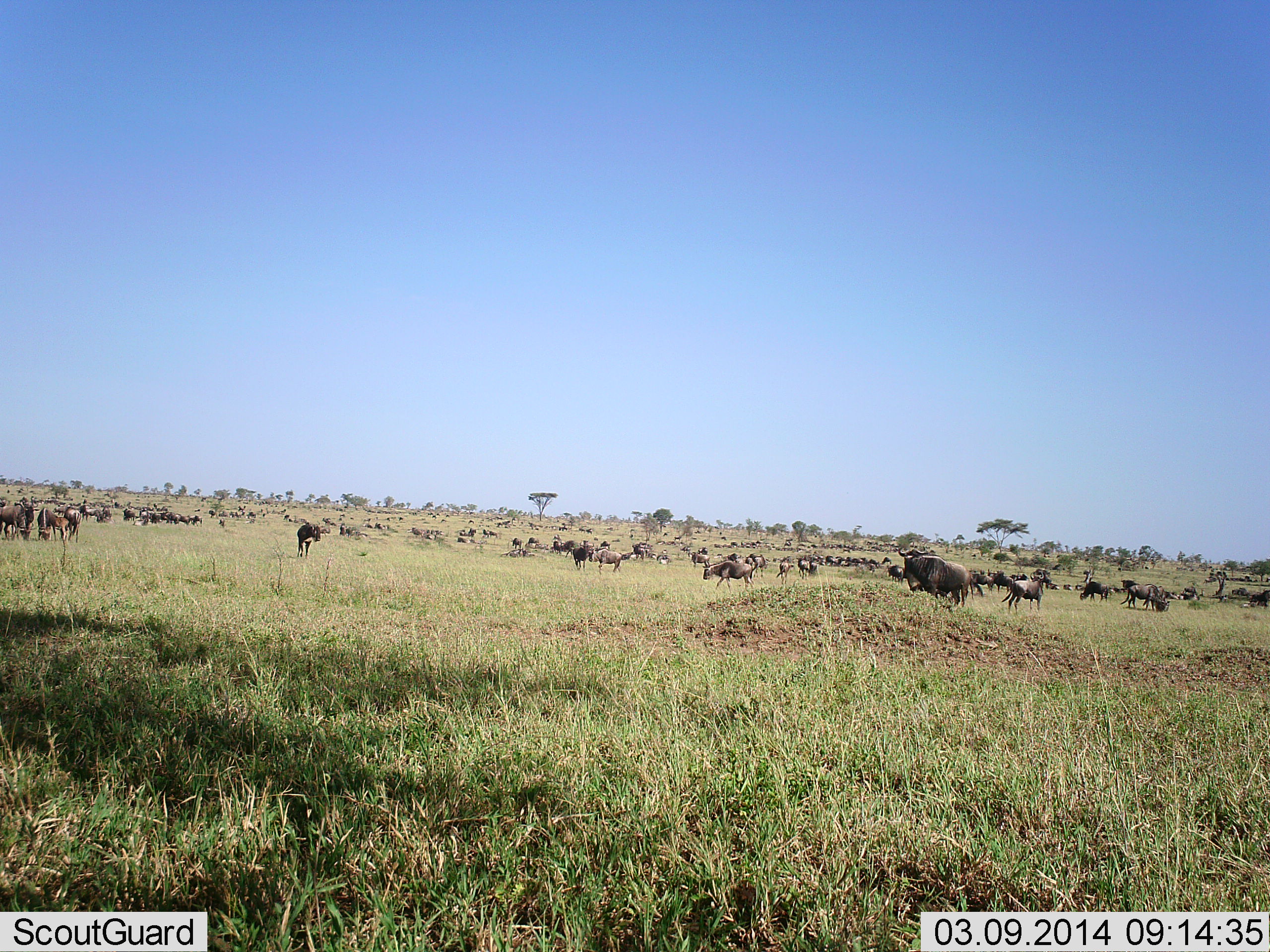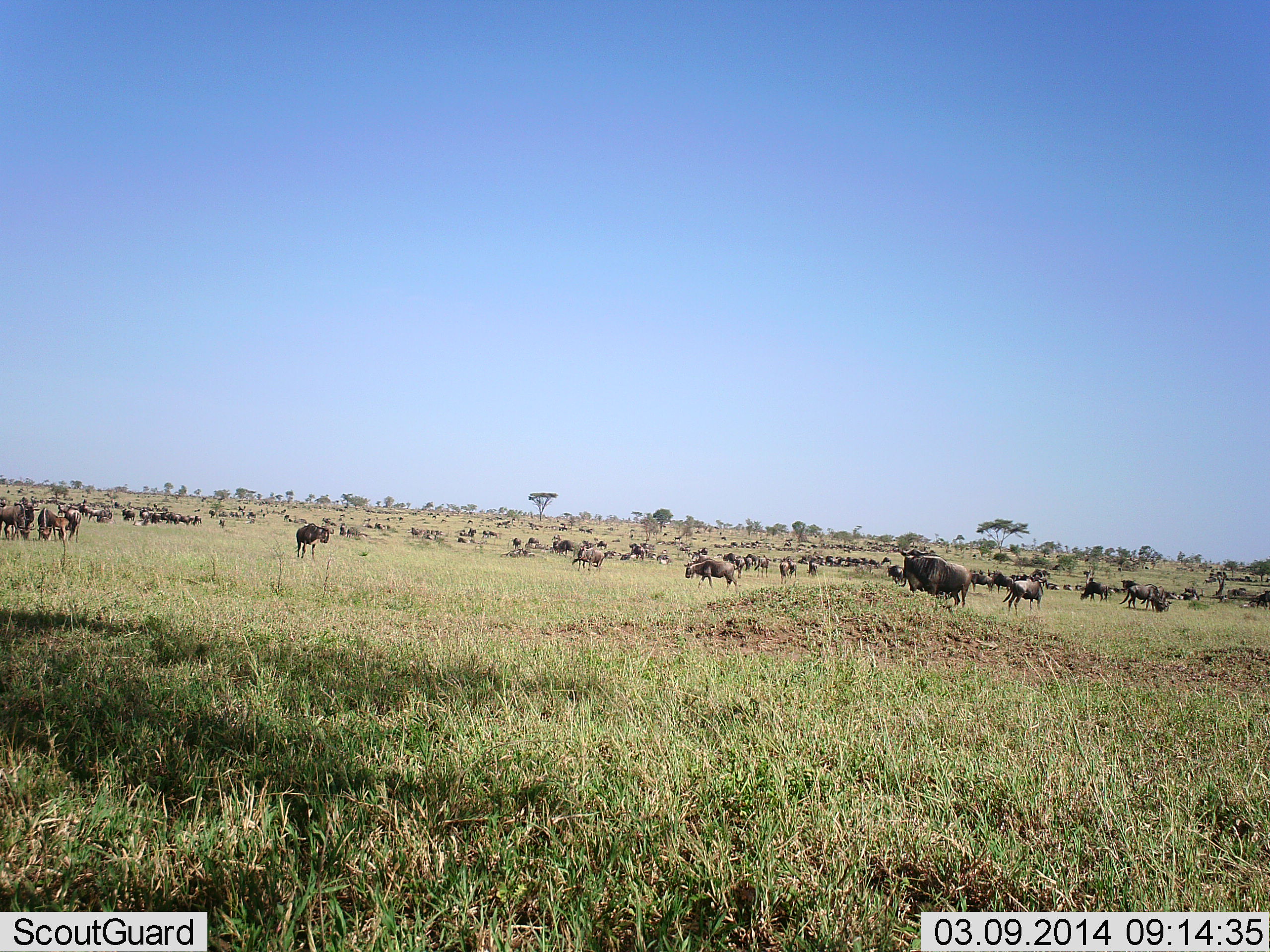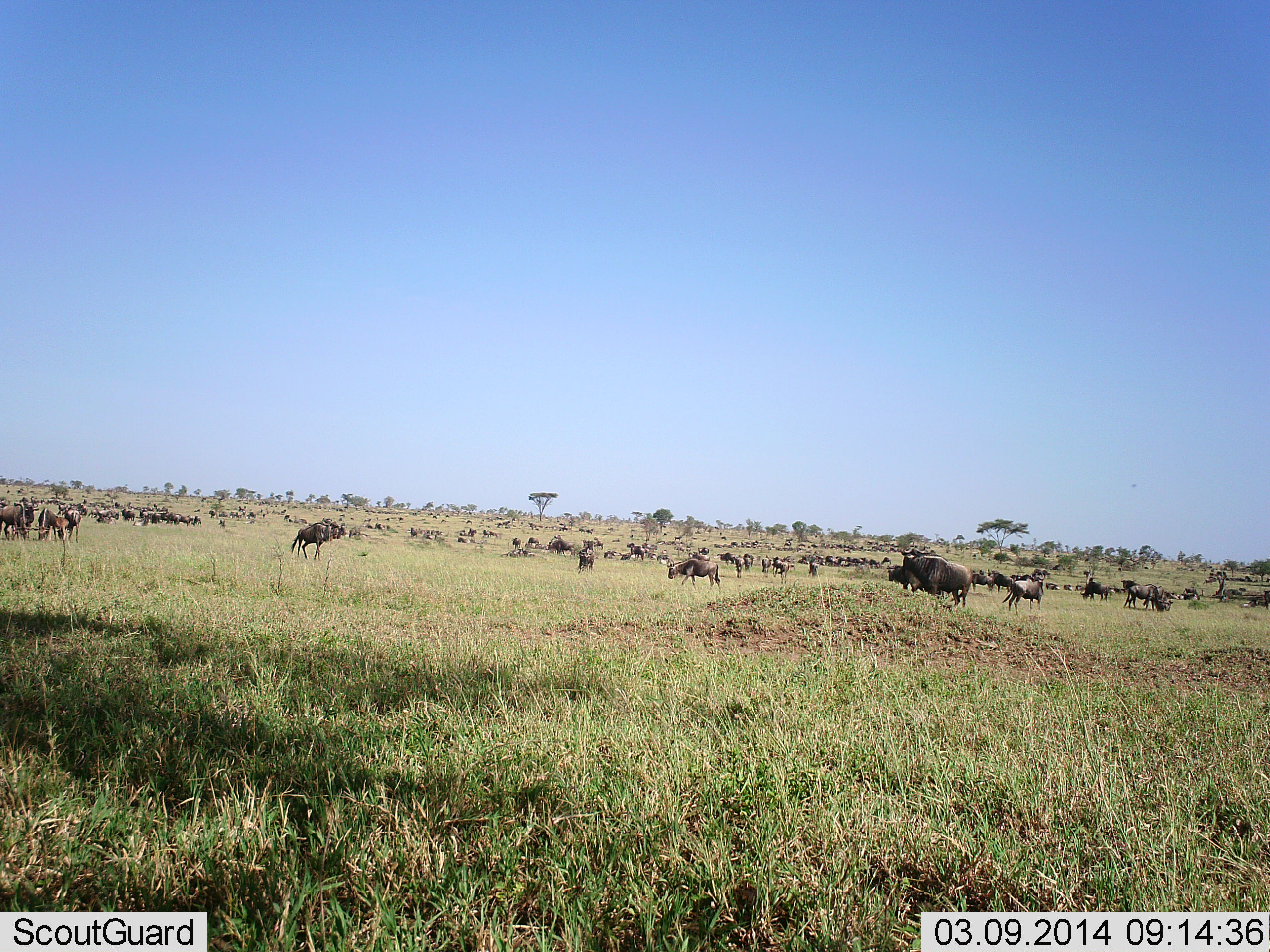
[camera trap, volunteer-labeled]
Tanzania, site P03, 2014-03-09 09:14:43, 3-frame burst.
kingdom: Animalia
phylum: Chordata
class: Mammalia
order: Artiodactyla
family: Bovidae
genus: Connochaetes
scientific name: Connochaetes taurinus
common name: blue wildebeest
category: wildebeest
Wildebeest (blue wildebeest) (Connochaetes taurinus), count 51+. Behavior (volunteer vote fractions): standing 80%, resting 30%, moving 80%, interacting 20%. Young present (vote fraction): 10%. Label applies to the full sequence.